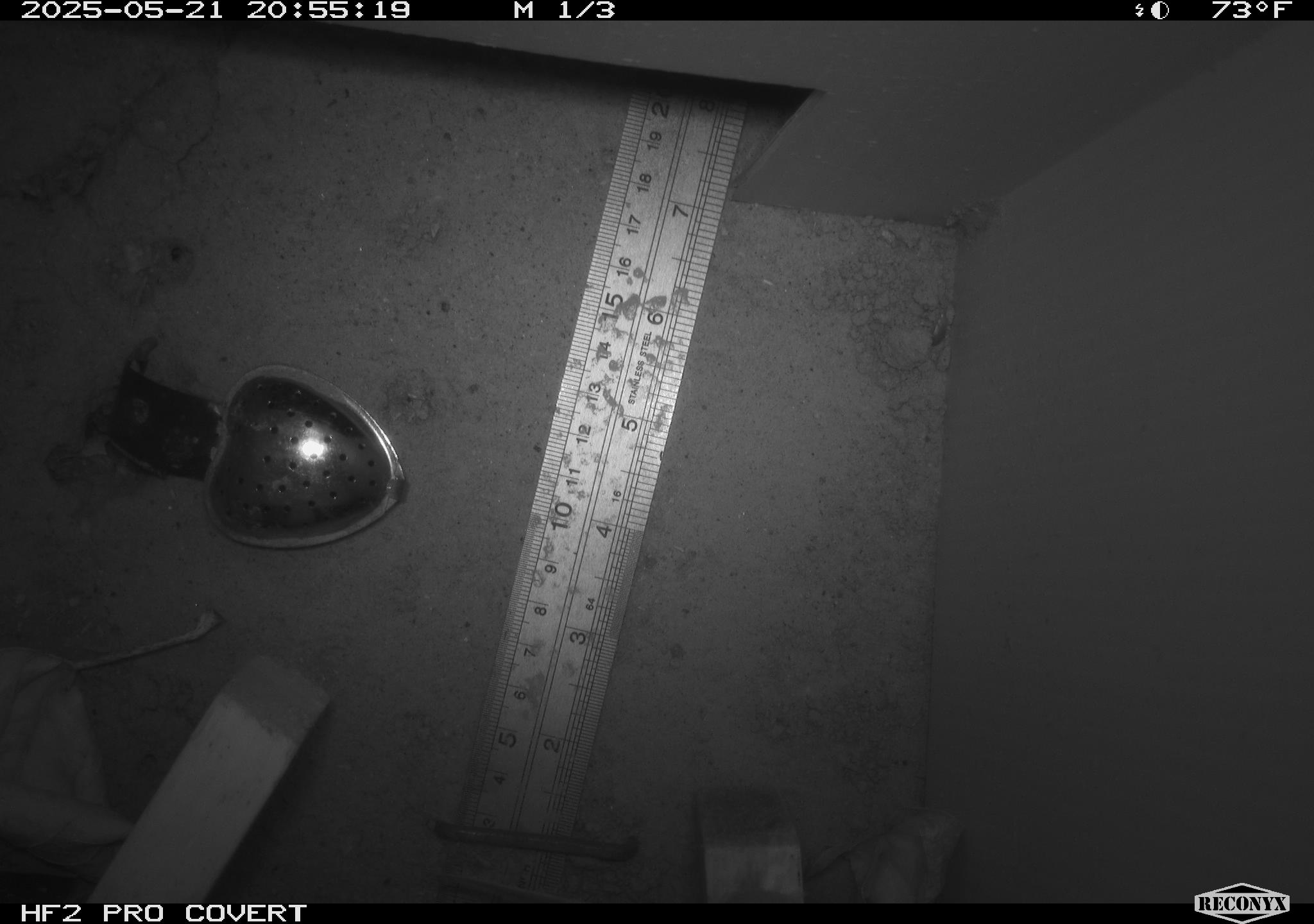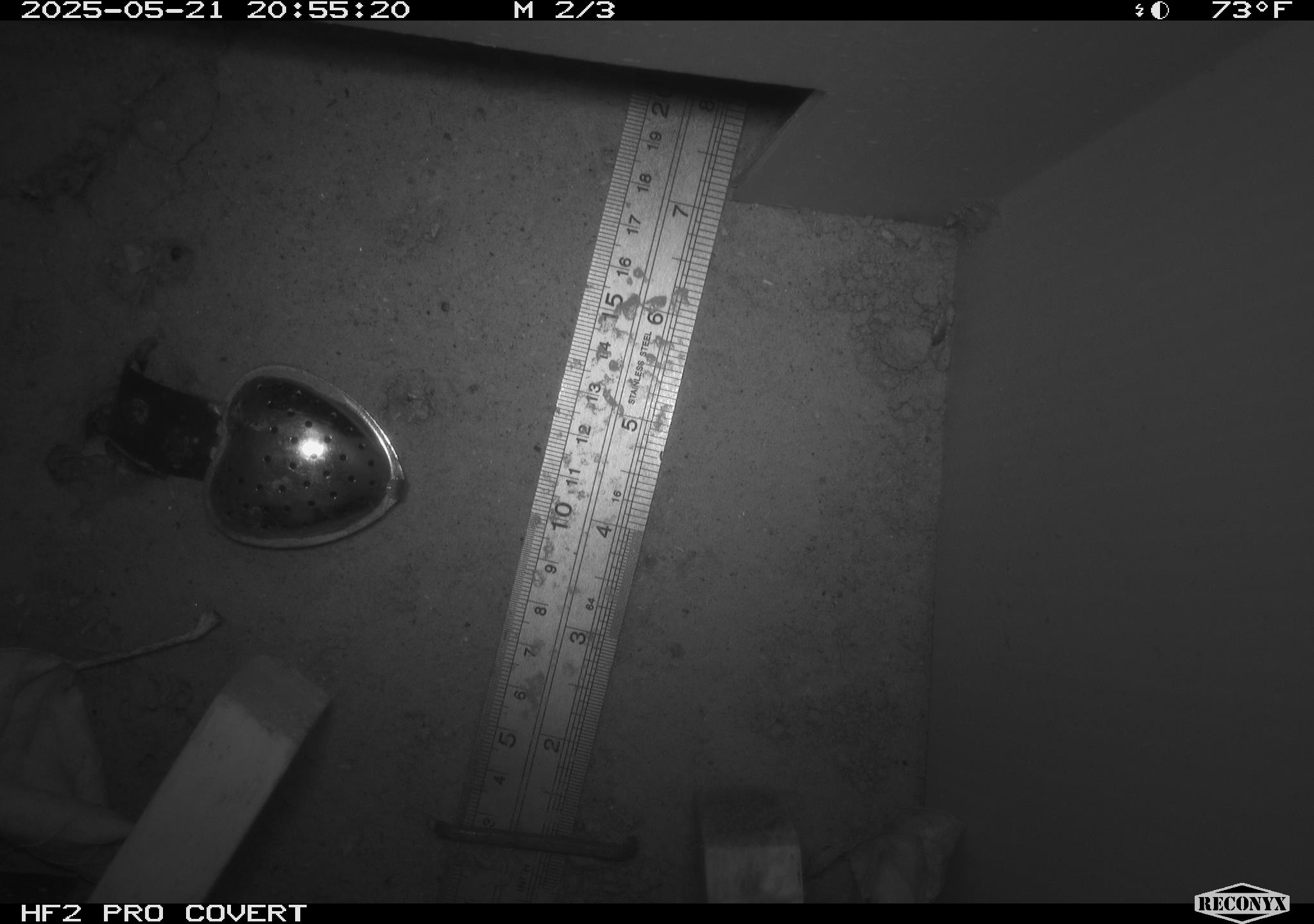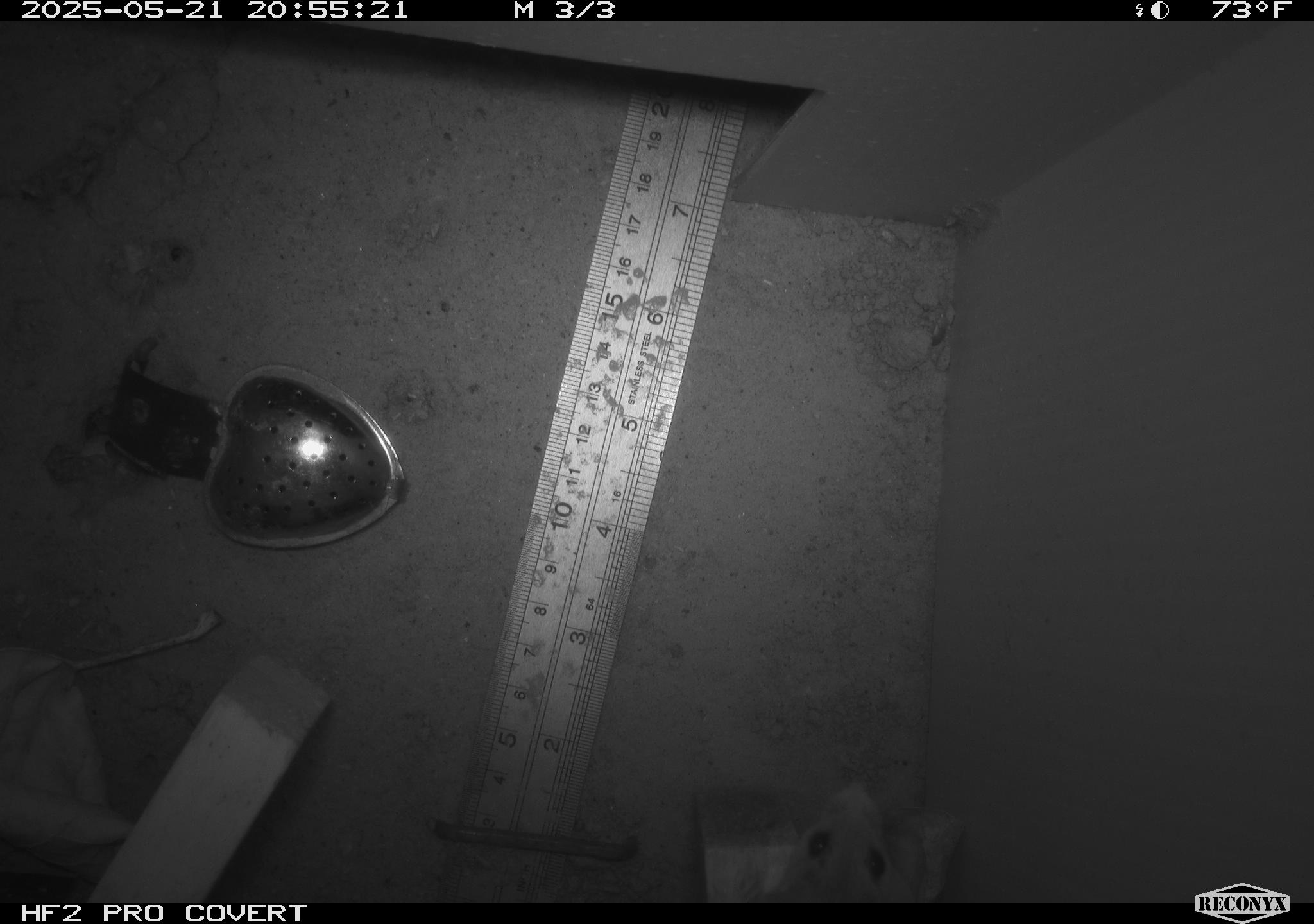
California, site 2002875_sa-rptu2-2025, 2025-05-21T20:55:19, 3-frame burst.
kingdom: Animalia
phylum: Chordata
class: Mammalia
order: Rodentia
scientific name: Rodentia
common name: rodent